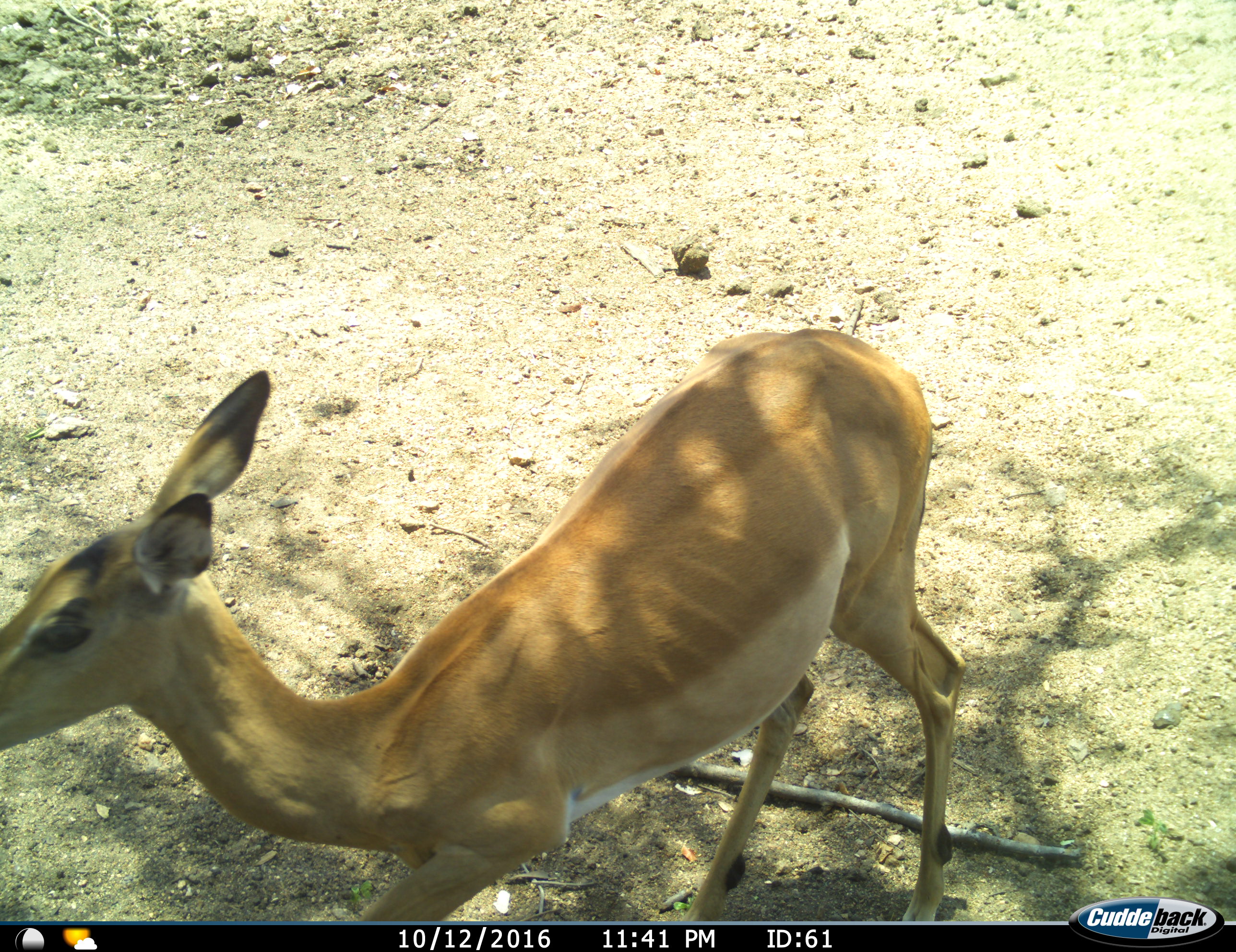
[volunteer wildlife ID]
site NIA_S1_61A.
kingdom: Animalia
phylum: Chordata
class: Mammalia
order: Artiodactyla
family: Bovidae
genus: Aepyceros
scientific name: Aepyceros melampus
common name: impala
Impala (Aepyceros melampus), count 1. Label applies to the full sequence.